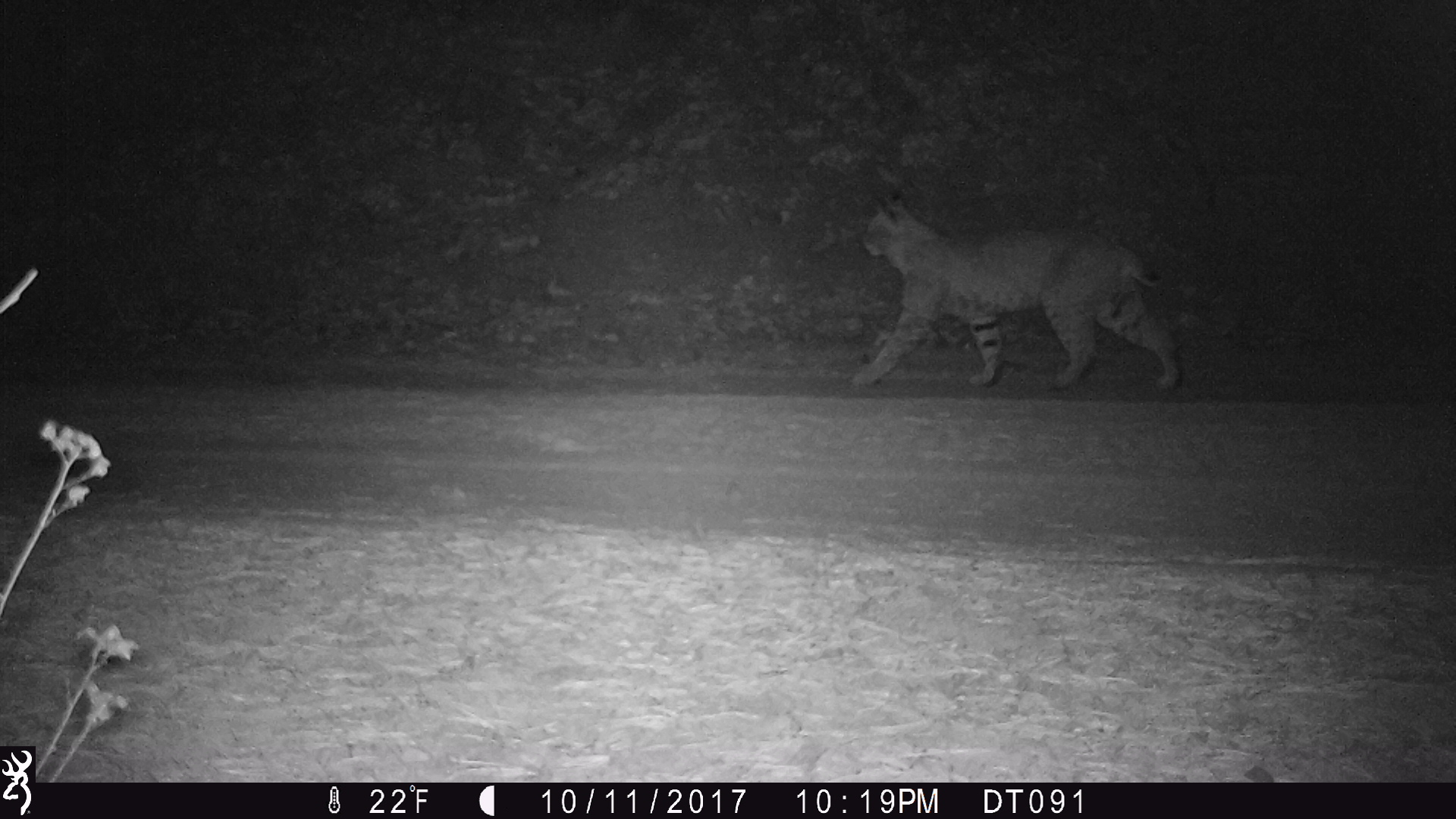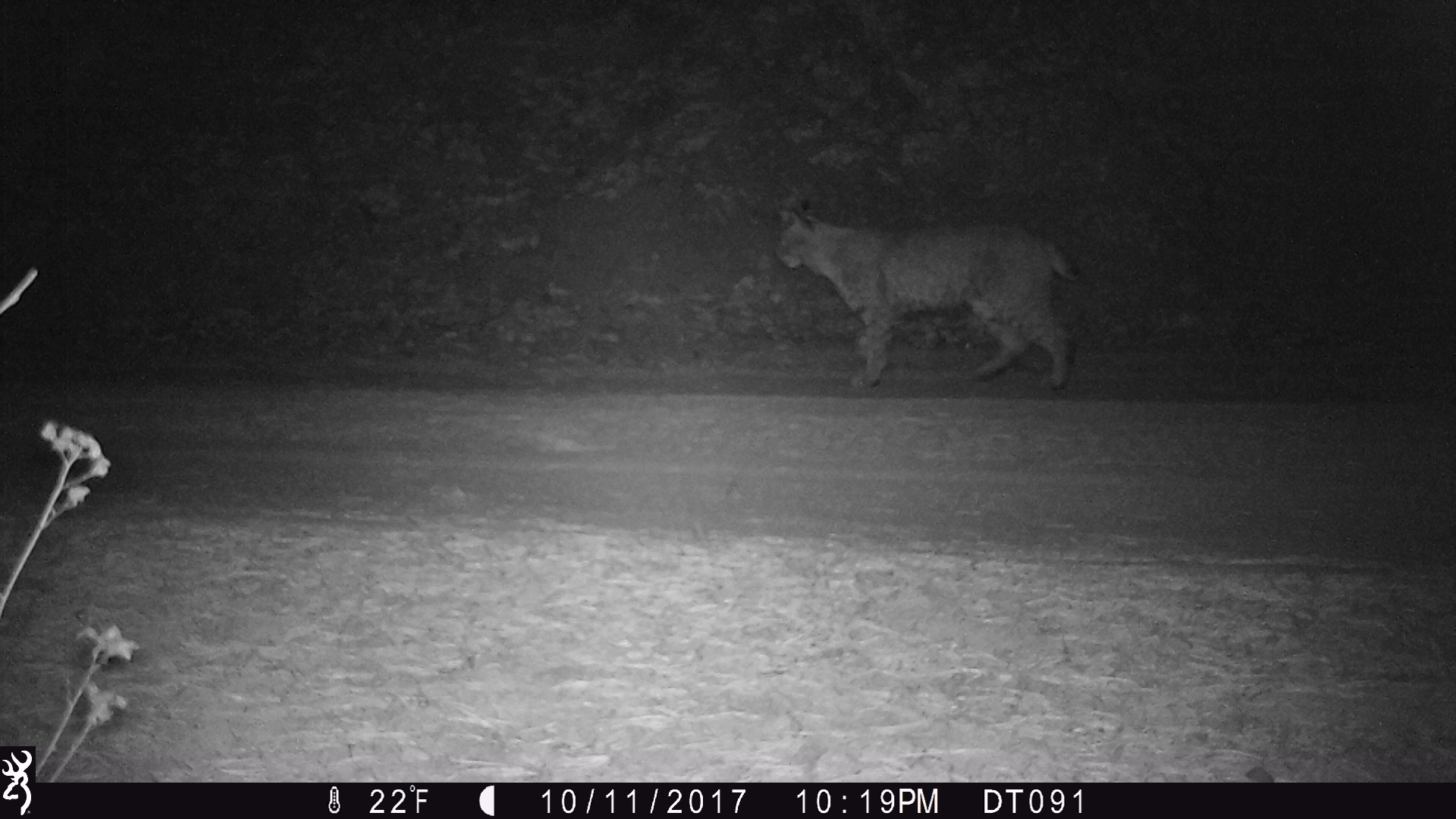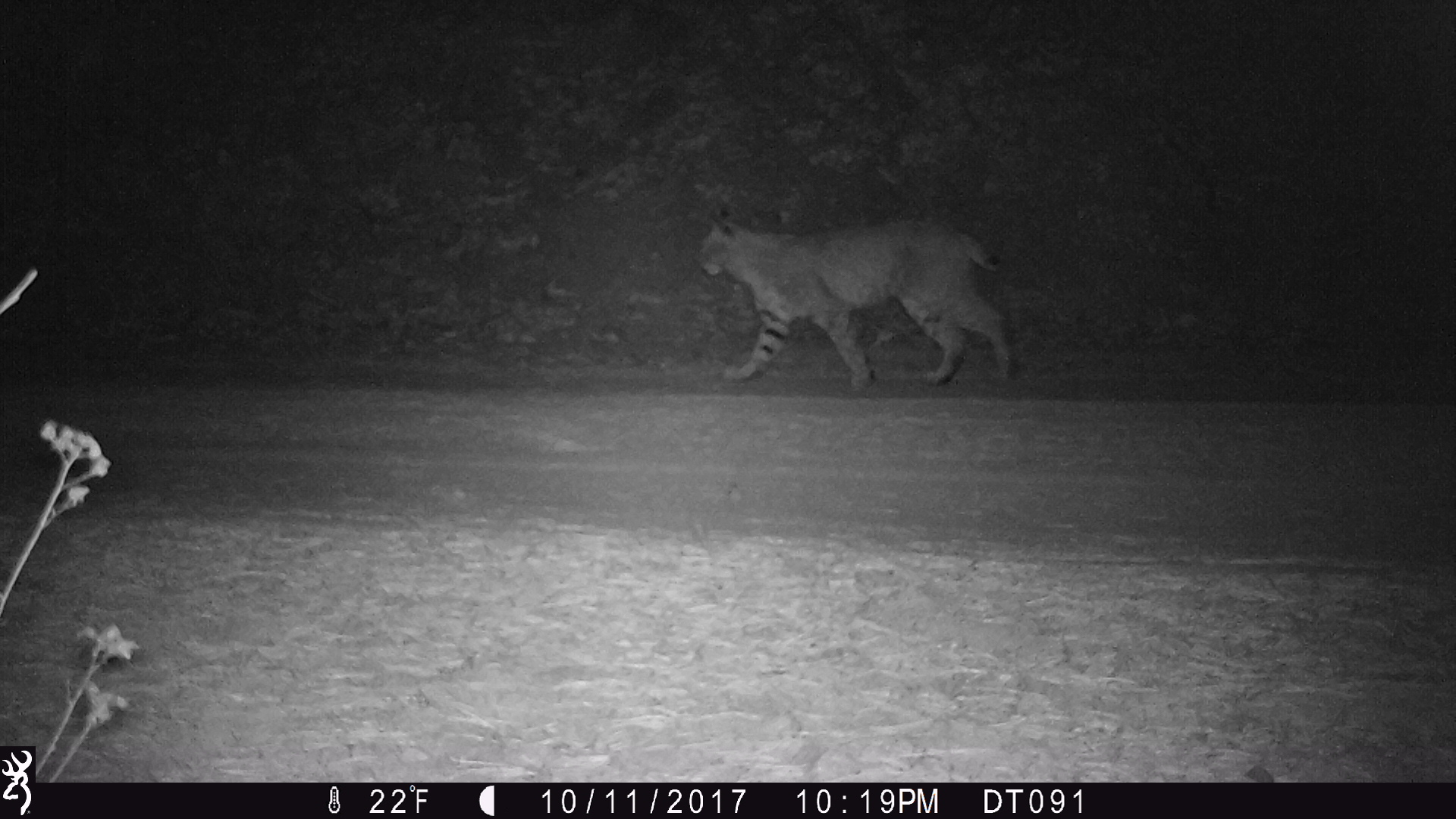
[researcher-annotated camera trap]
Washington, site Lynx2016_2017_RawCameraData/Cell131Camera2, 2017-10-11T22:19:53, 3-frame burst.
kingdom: Animalia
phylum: Chordata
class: Mammalia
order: Carnivora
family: Felidae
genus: Lynx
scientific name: Lynx rufus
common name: bobcat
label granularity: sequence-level